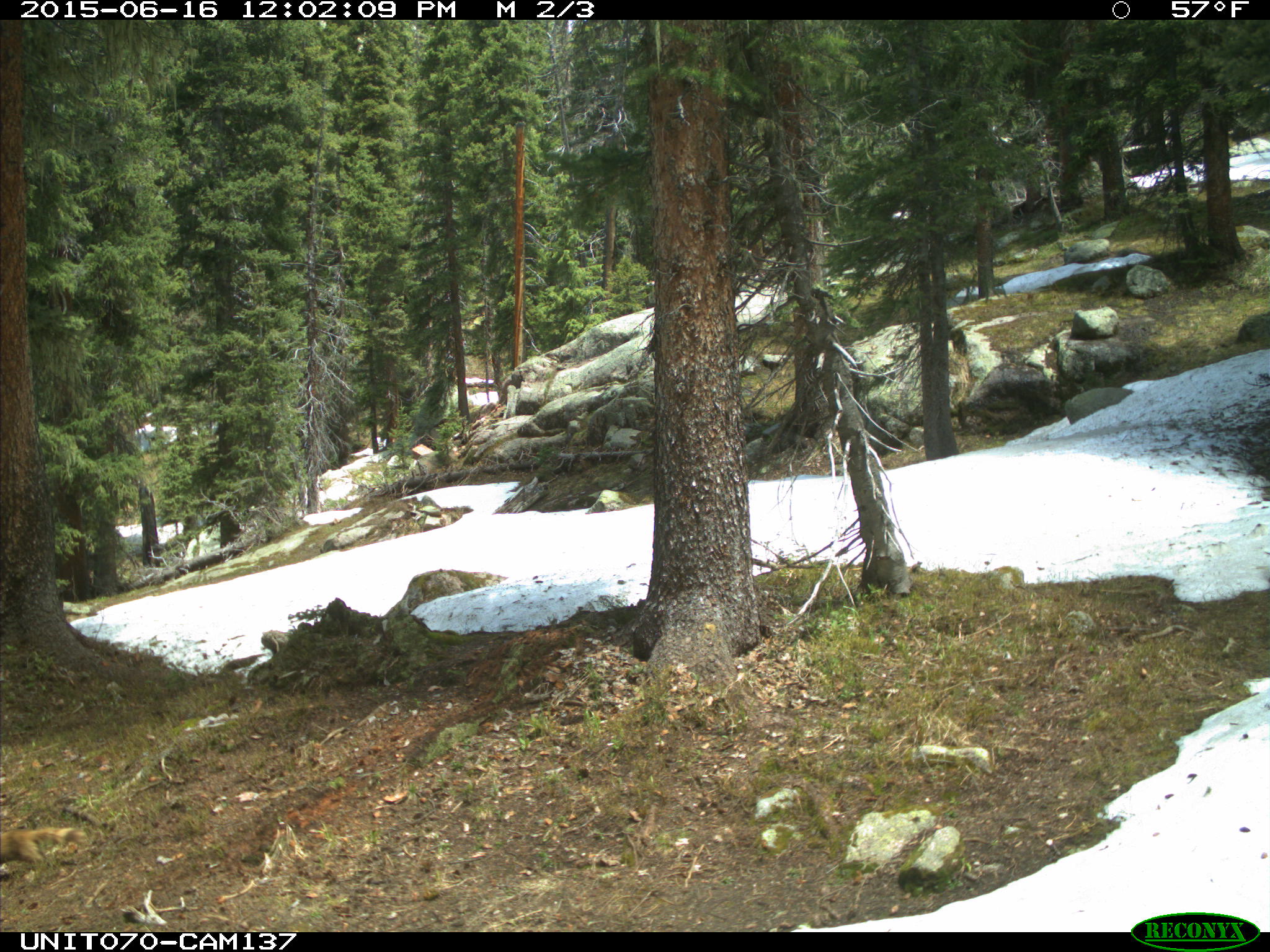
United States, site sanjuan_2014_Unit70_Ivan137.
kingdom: Animalia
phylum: Chordata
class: Mammalia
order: Rodentia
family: Sciuridae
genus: Marmota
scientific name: Marmota flaviventris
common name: yellow-bellied marmot